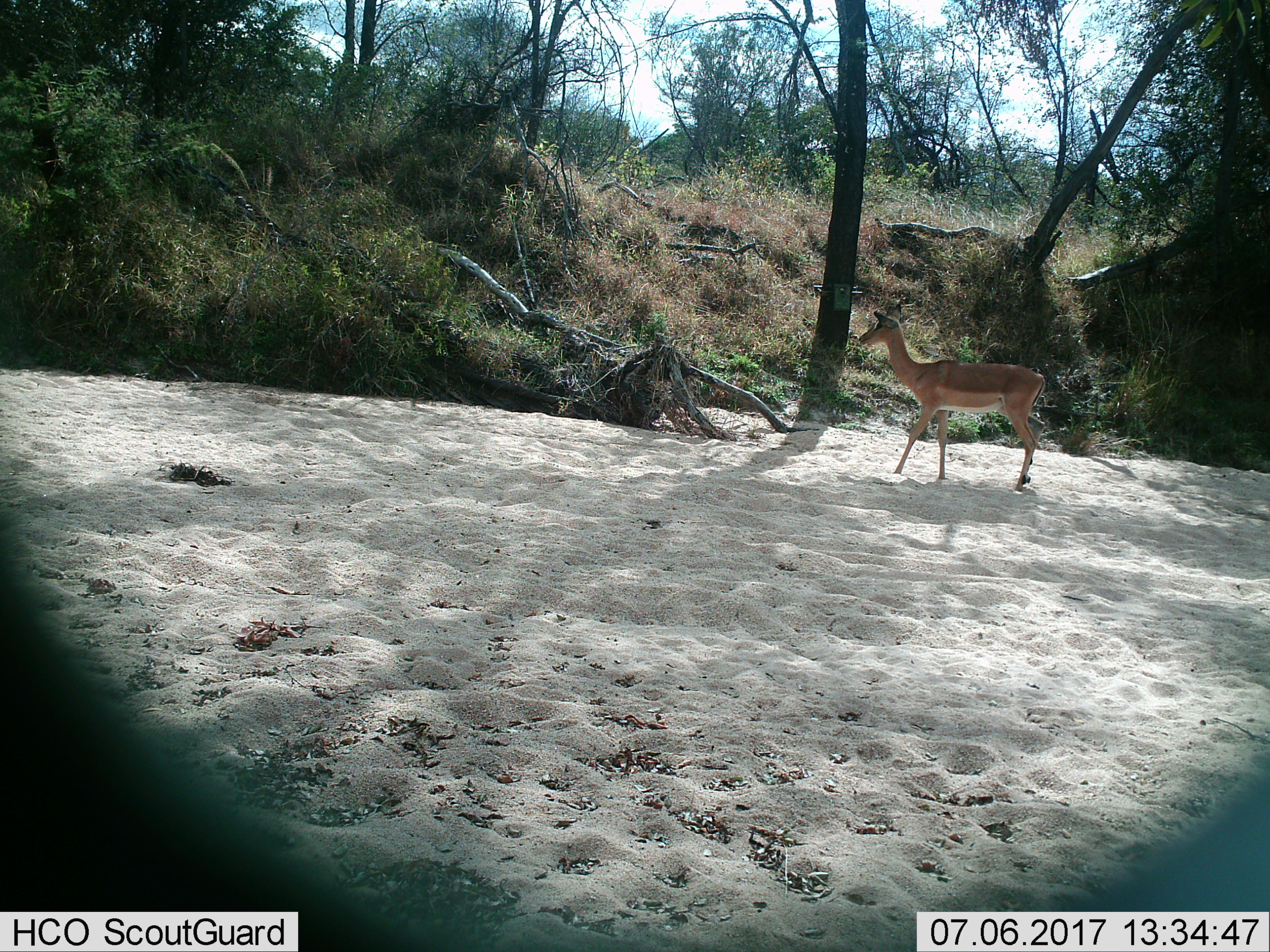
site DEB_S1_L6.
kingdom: Animalia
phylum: Chordata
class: Mammalia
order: Artiodactyla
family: Bovidae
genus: Aepyceros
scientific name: Aepyceros melampus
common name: impala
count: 1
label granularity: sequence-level